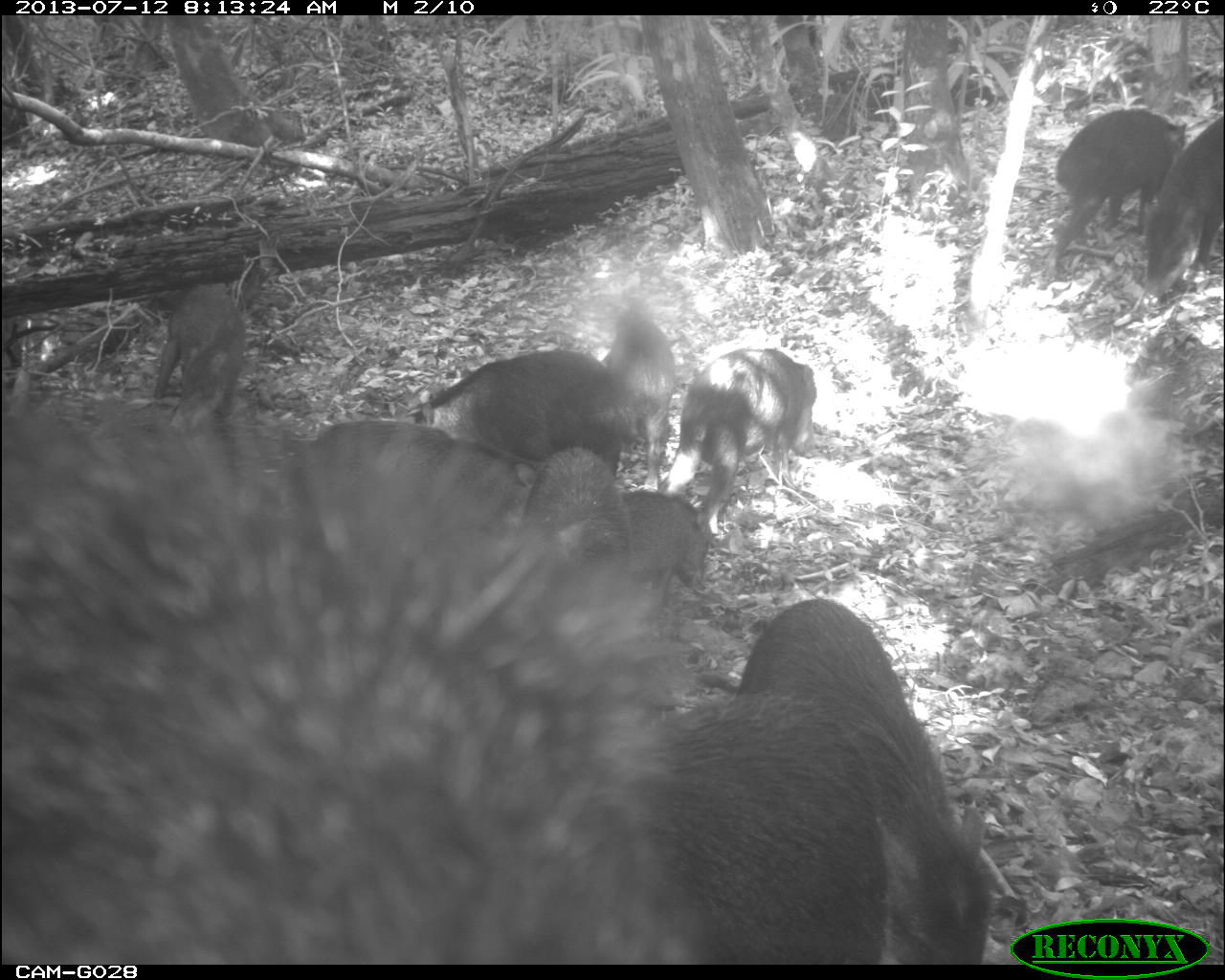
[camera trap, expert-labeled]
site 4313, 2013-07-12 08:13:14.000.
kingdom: Animalia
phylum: Chordata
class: Mammalia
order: Artiodactyla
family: Tayassuidae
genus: Tayassu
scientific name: Tayassu pecari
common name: white-lipped peccary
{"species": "Tayassu pecari (white-lipped peccary)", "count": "20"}